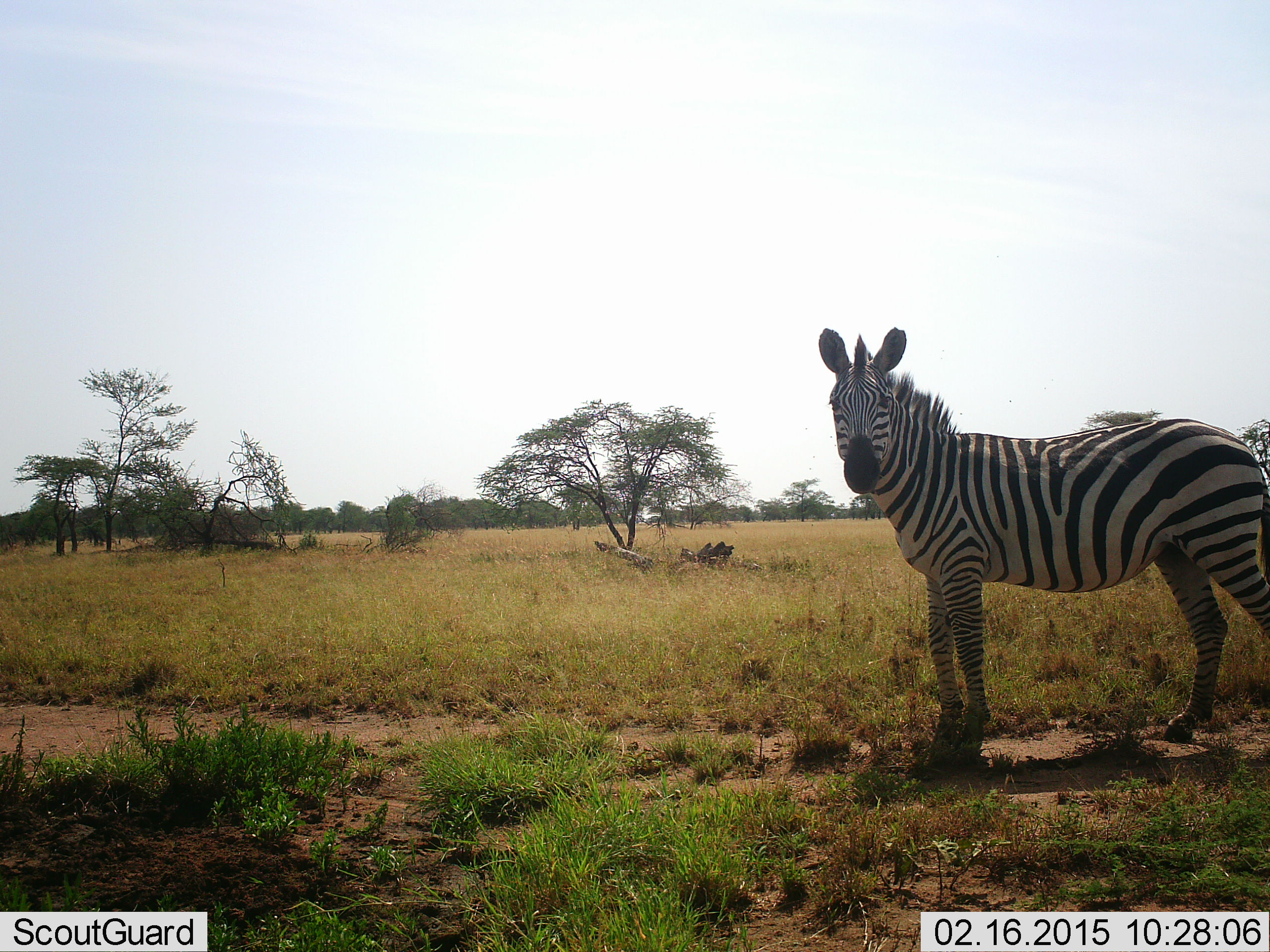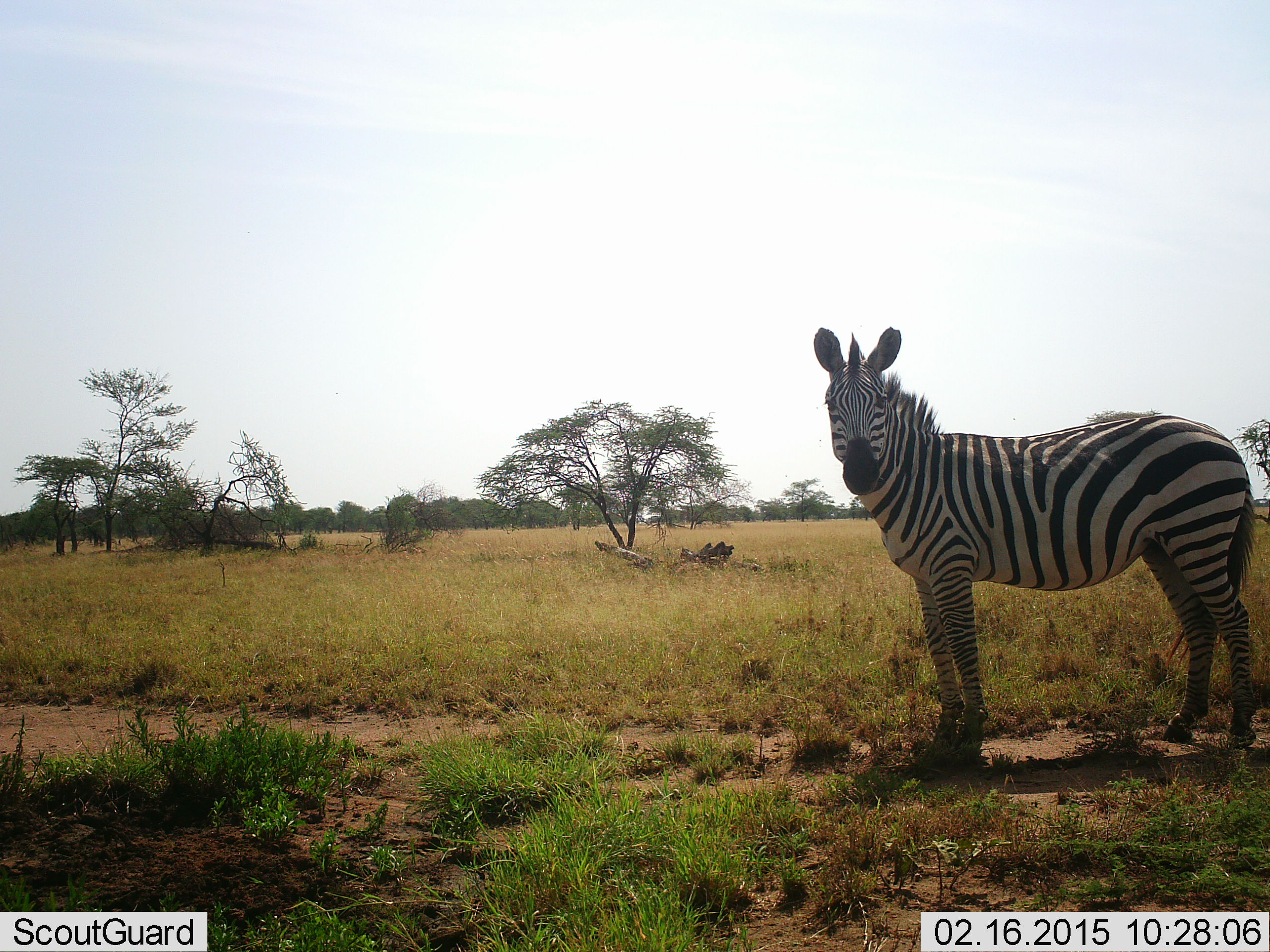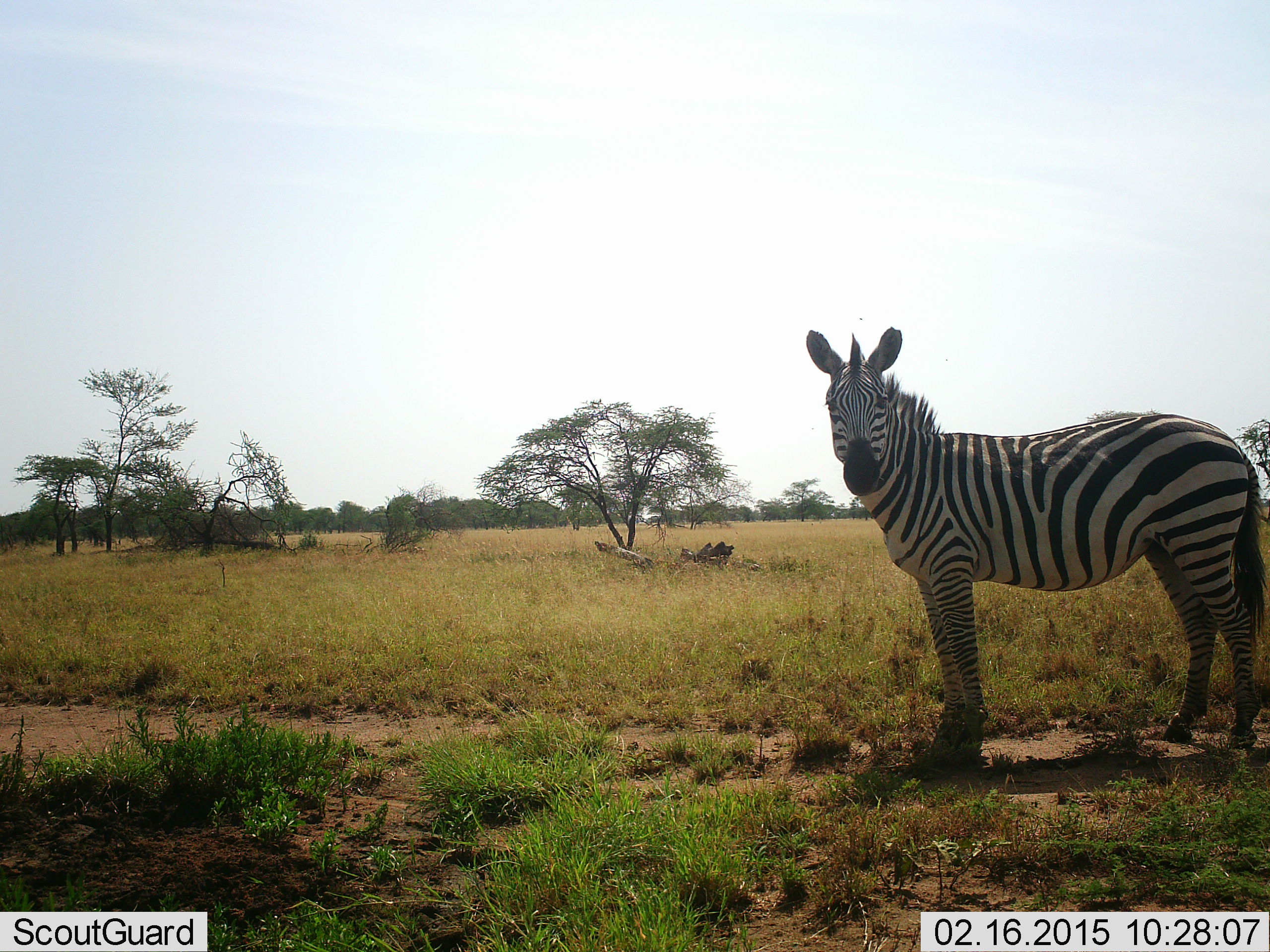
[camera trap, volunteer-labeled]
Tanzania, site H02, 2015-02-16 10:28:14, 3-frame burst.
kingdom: Animalia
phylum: Chordata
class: Mammalia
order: Perissodactyla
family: Equidae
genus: Equus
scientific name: Equus quagga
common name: plains zebra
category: zebra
Zebra (plains zebra) (Equus quagga), count 1. Behavior (volunteer vote fractions): standing 100%, resting 0%, moving 0%, interacting 0%. Young present (vote fraction): 0%. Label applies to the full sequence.